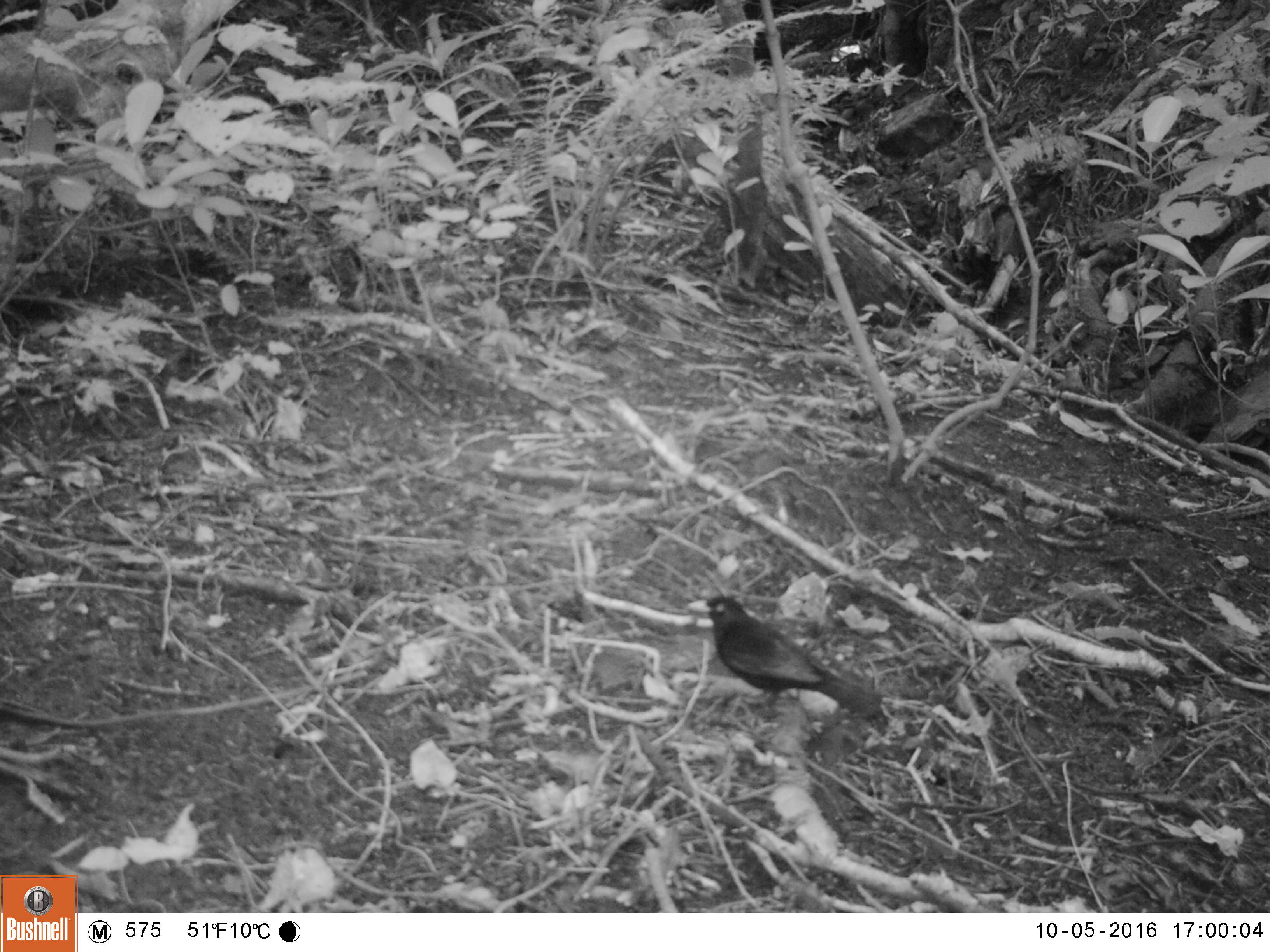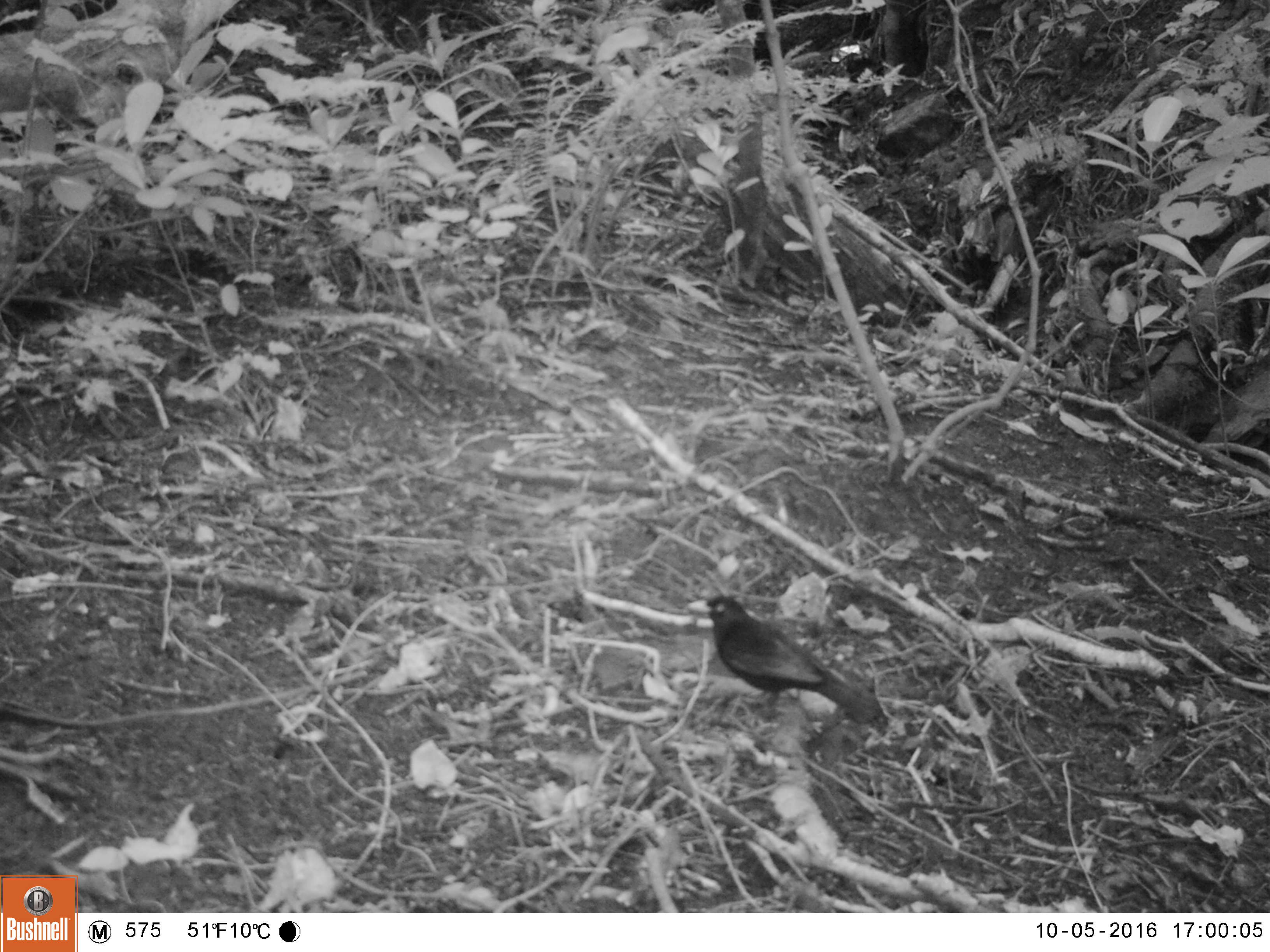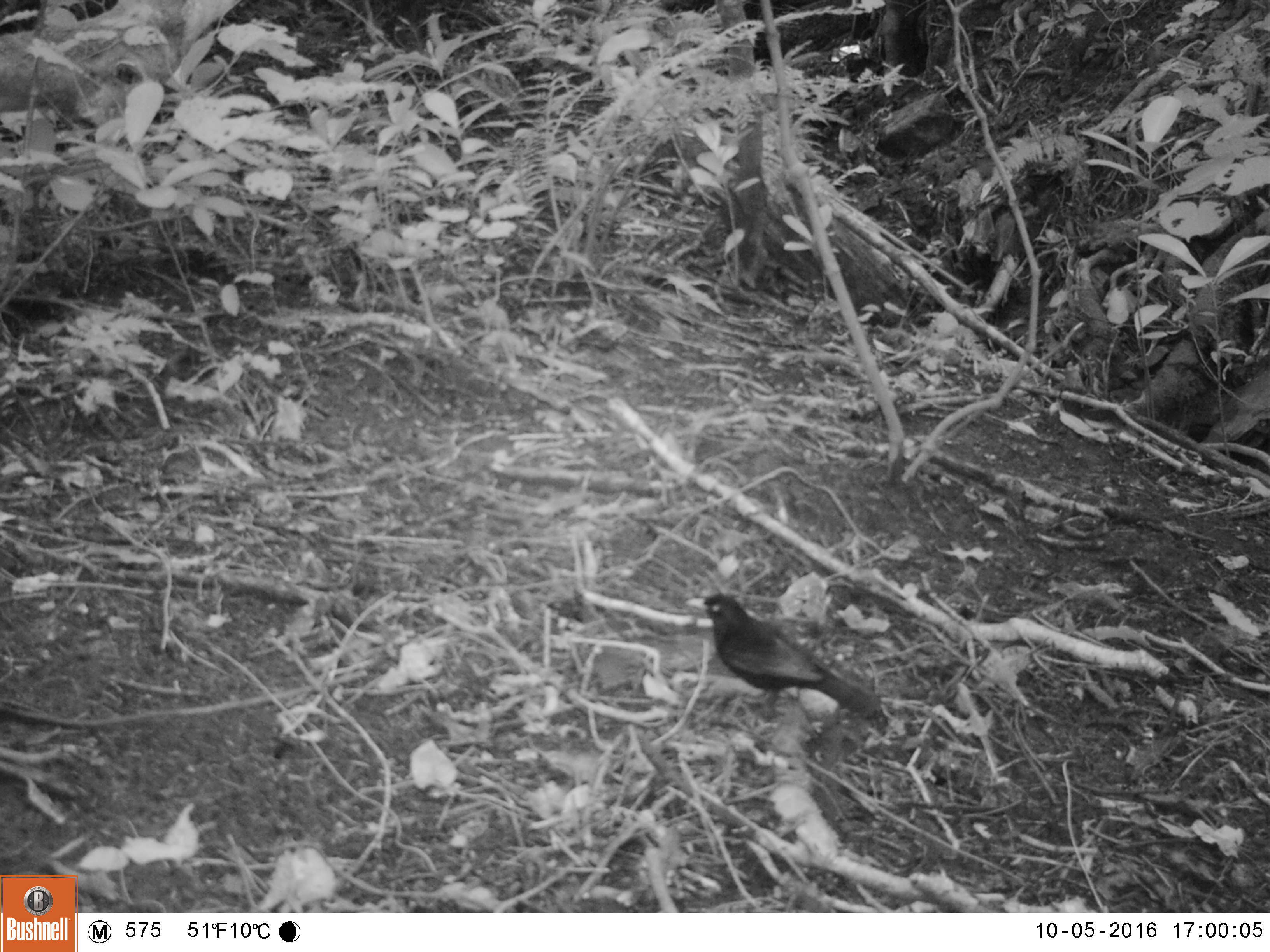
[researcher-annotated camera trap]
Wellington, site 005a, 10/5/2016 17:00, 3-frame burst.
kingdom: Animalia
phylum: Chordata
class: Aves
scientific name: Aves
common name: bird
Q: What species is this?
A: Bird (Aves).